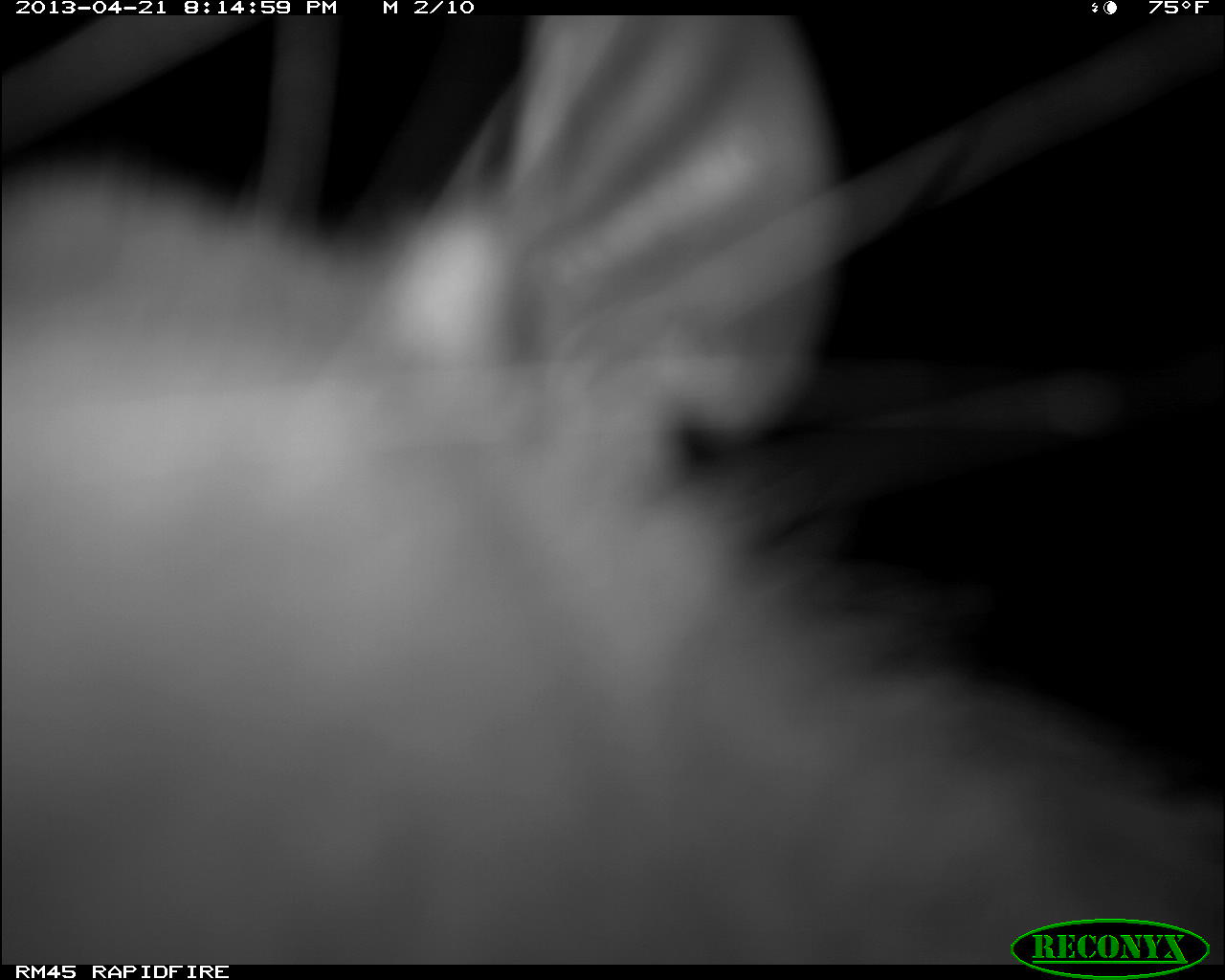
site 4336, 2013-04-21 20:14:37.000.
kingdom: Animalia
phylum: Chordata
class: Mammalia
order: Didelphimorphia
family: Didelphidae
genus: Didelphis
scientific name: Didelphis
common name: american opossums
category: didelphis sp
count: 1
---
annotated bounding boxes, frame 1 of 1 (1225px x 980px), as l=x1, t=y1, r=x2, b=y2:
didelphis sp: l=0, t=15, r=1225, b=965